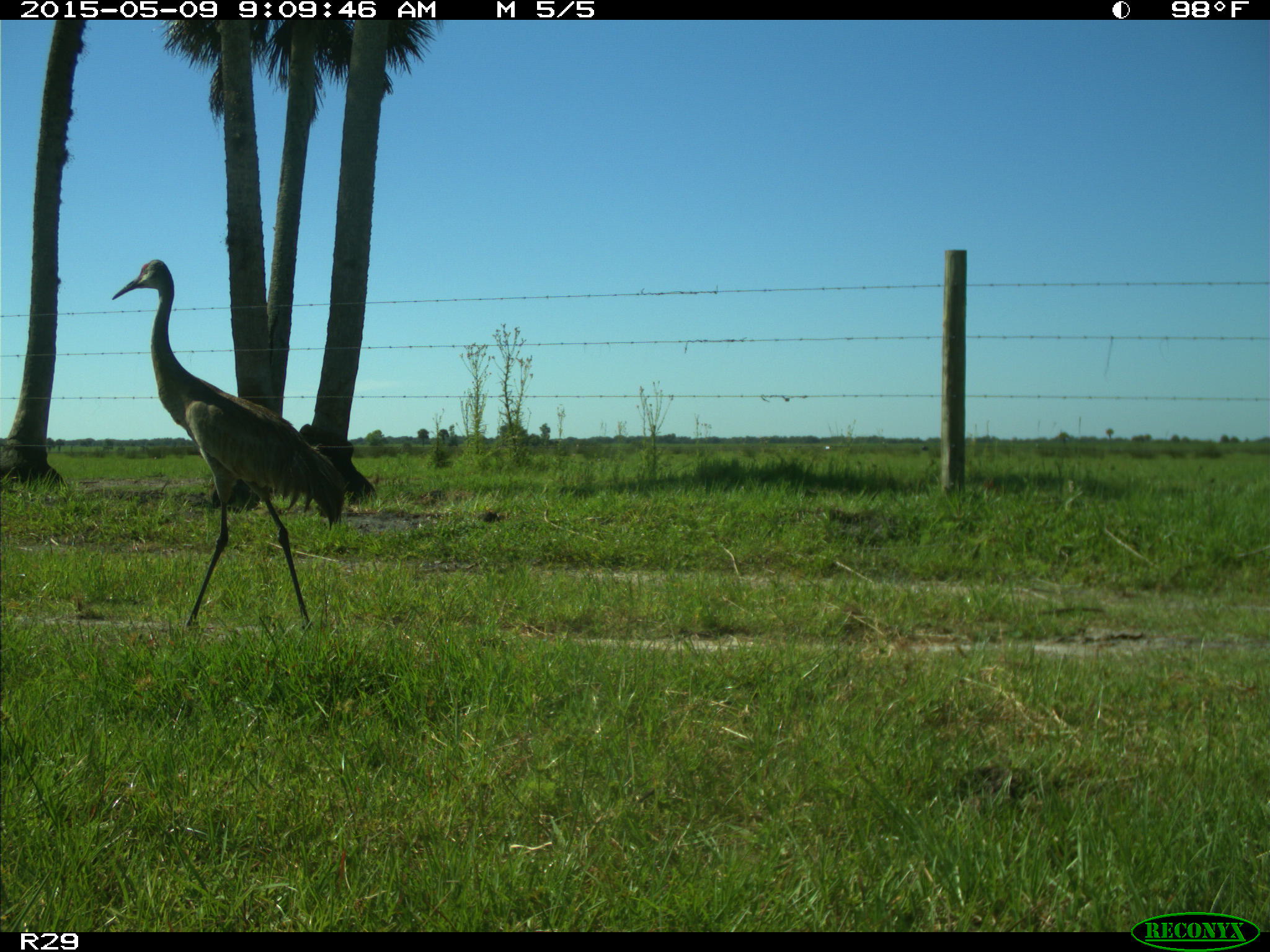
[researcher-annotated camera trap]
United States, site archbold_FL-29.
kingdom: Animalia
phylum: Chordata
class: Aves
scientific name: Aves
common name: birds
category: unidentified bird